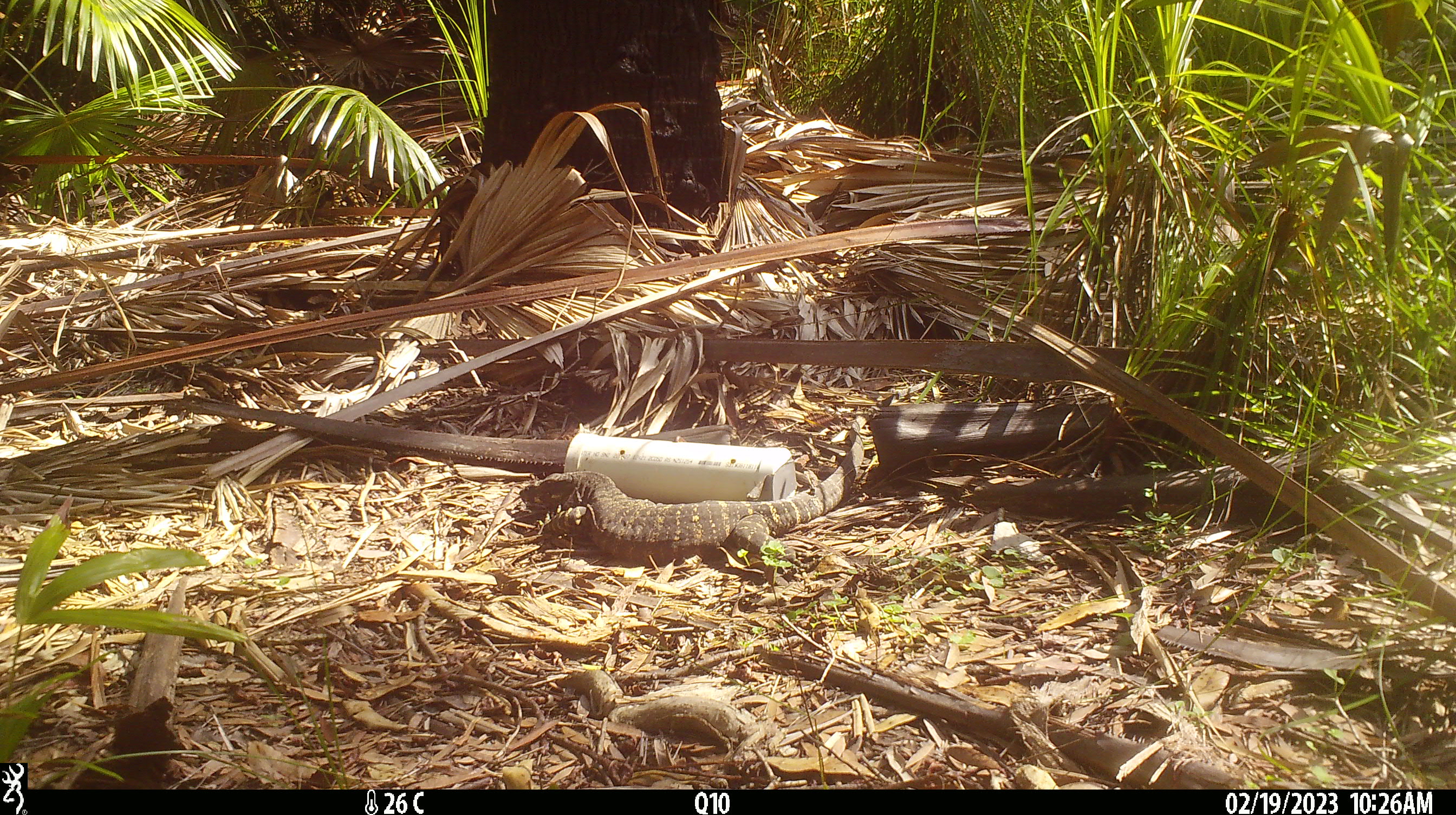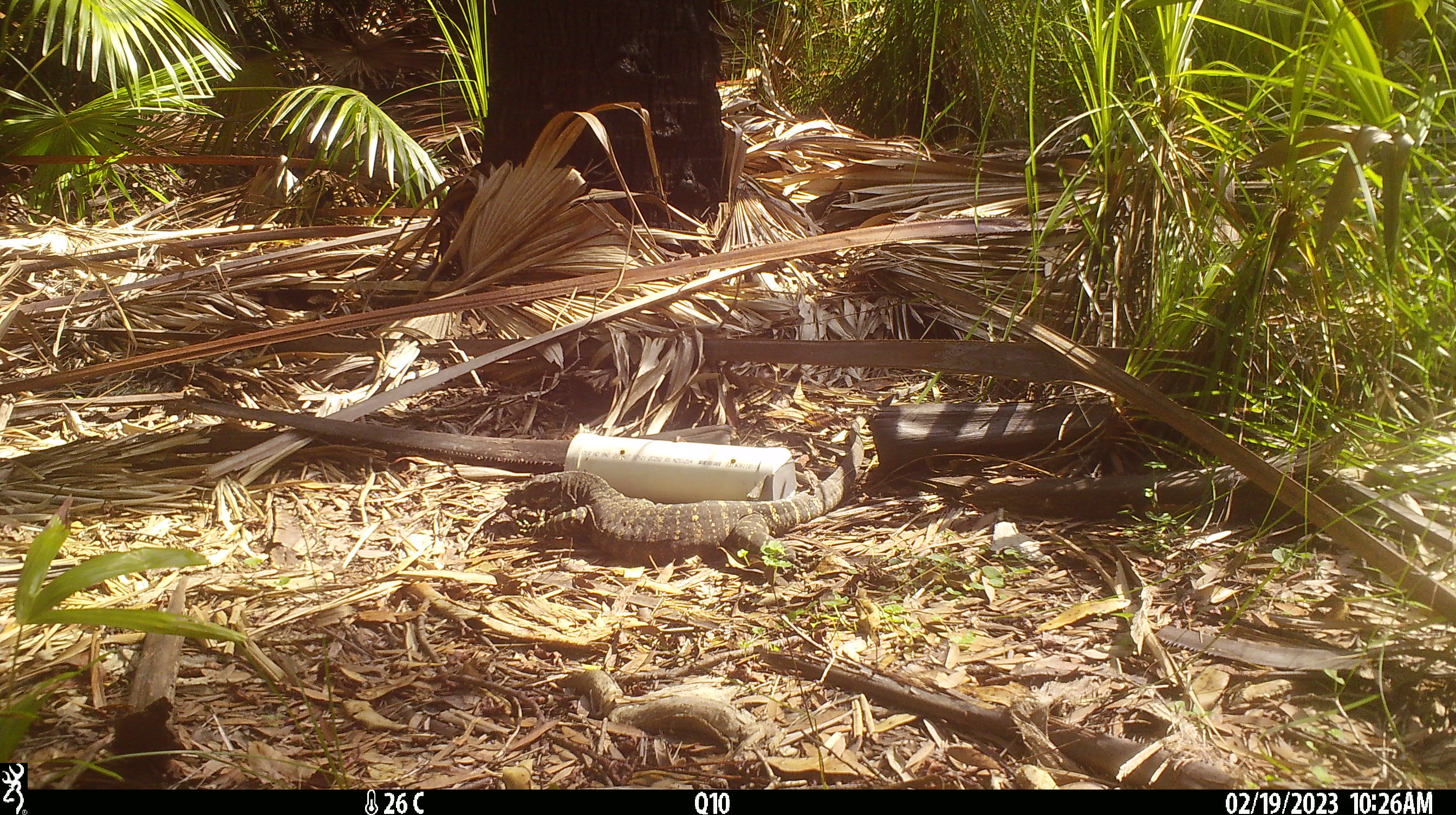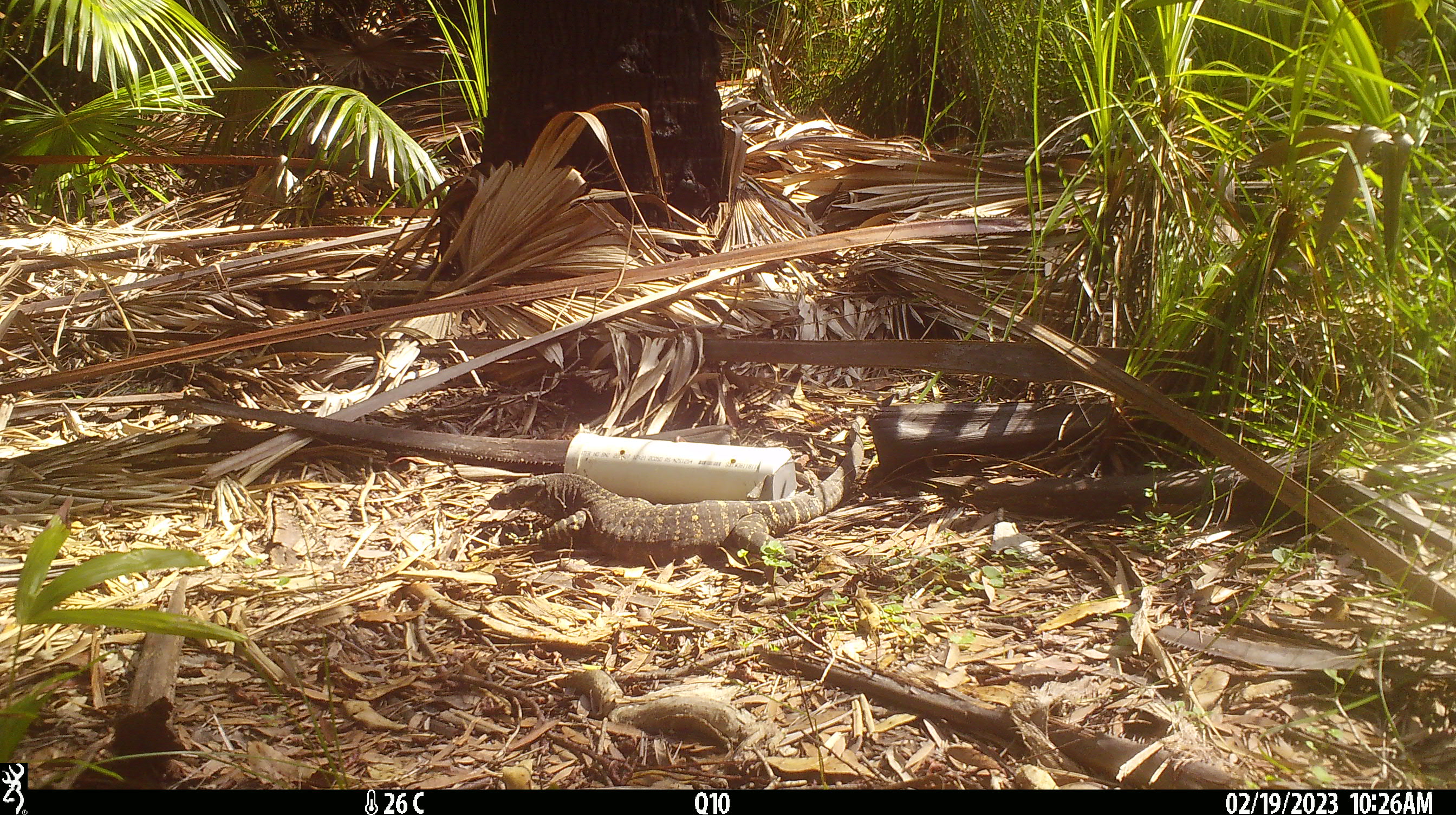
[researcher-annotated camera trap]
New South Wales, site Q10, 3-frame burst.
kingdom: Animalia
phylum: Chordata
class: Reptilia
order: Squamata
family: Varanidae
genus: Varanus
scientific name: Varanus varius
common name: lace monitor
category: goanna